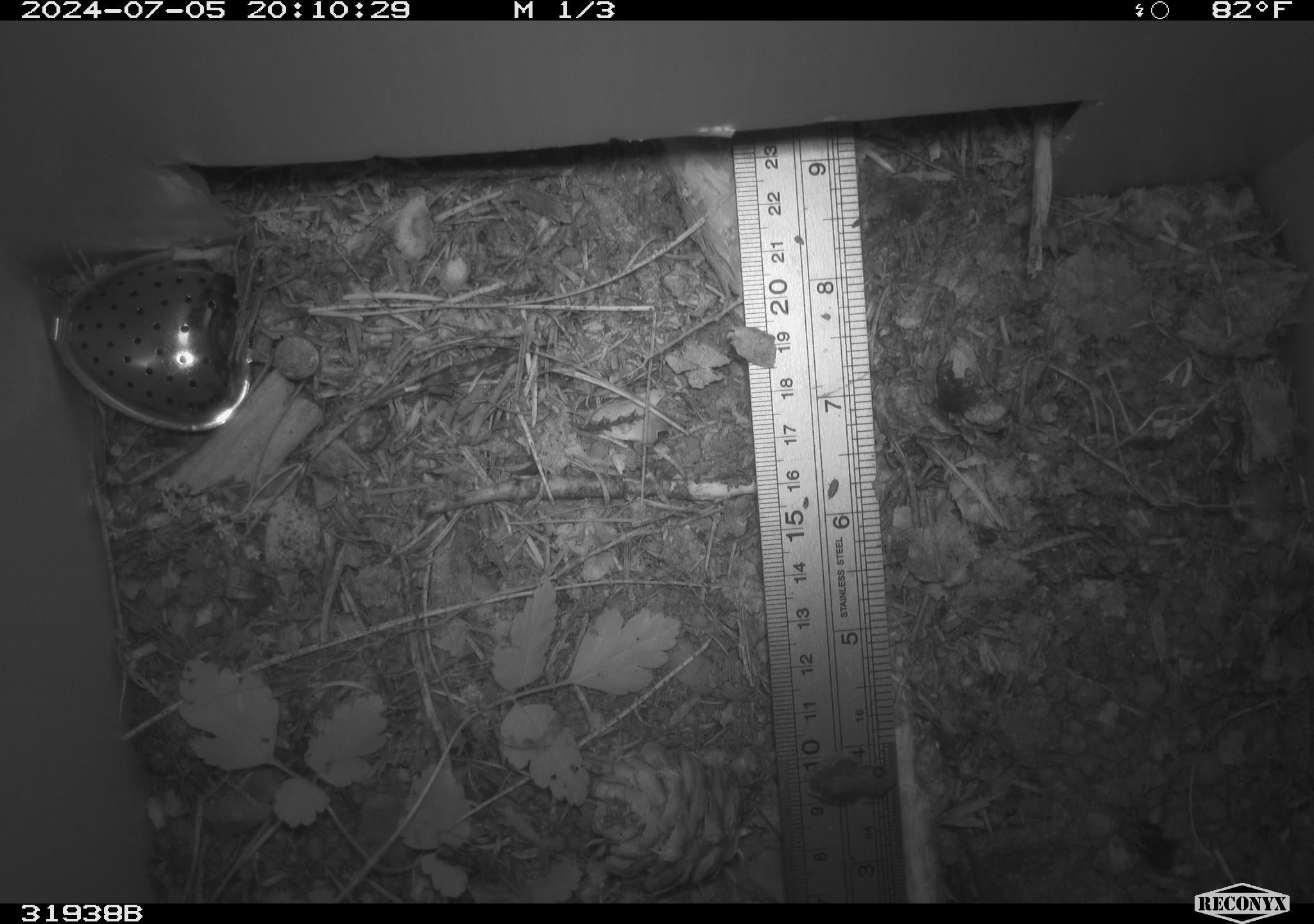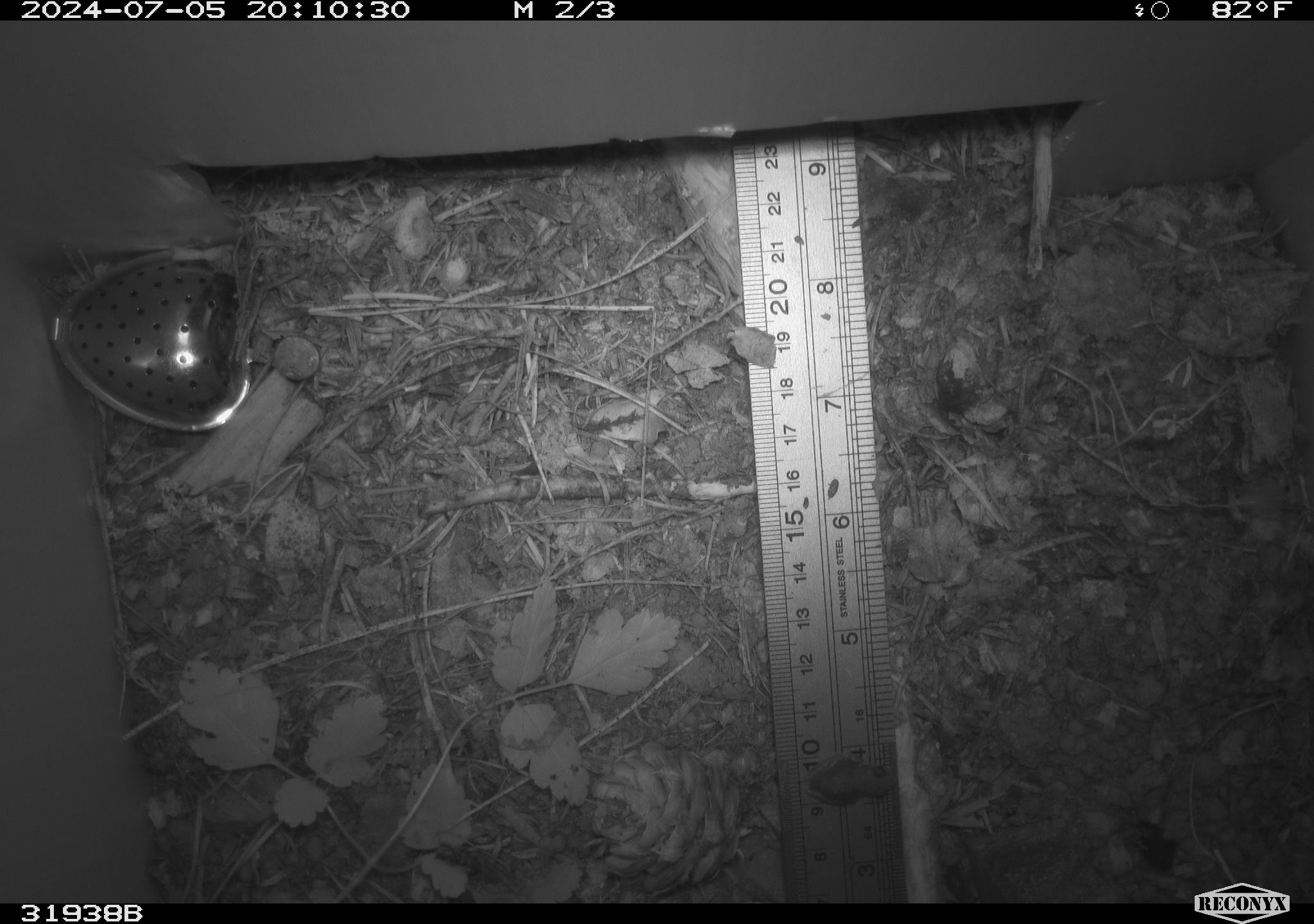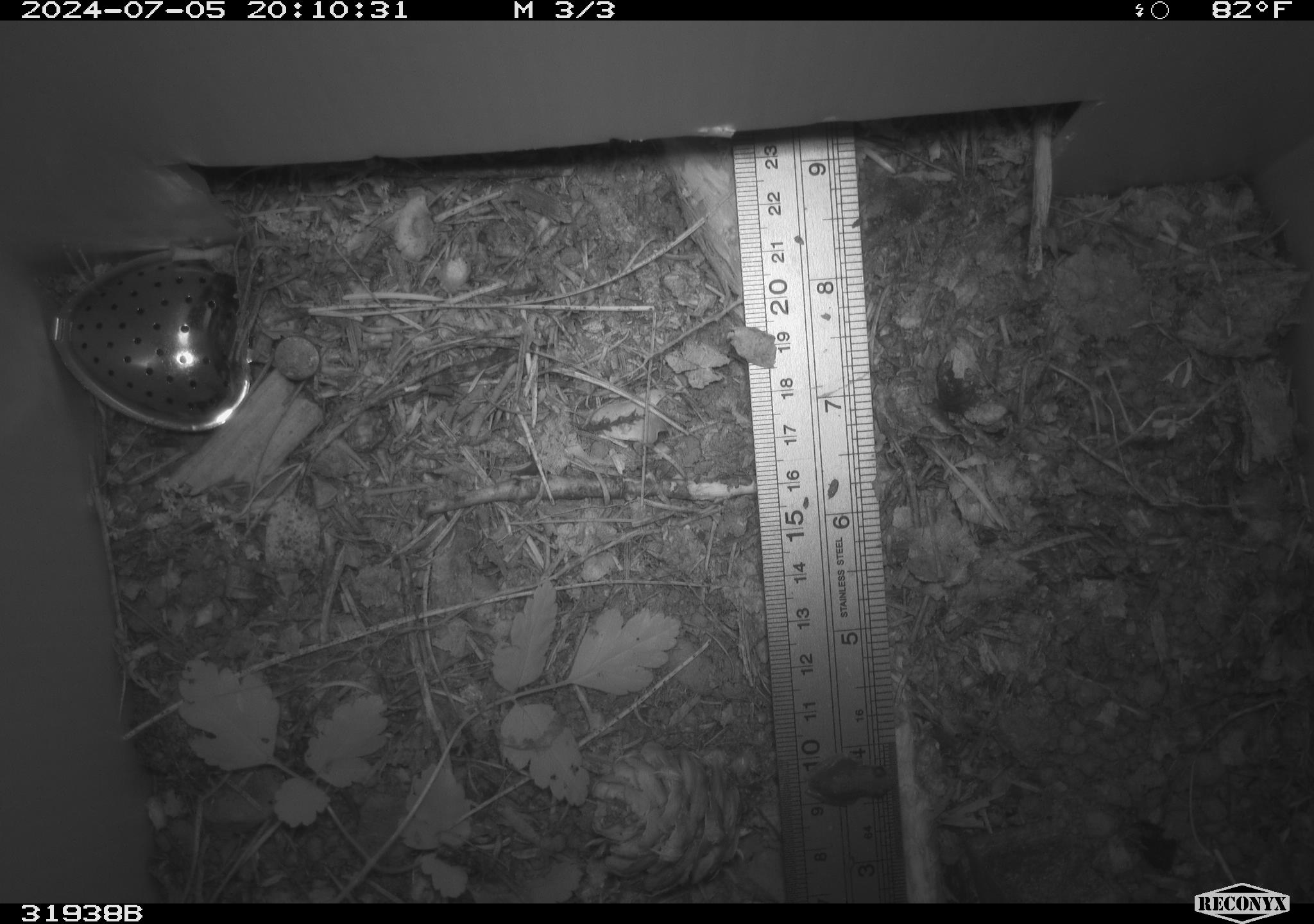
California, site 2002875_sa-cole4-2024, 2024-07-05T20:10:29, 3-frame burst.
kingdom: Animalia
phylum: Chordata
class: Amphibia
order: Anura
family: Hylidae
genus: Pseudacris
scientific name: Pseudacris regilla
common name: sierran treefrog